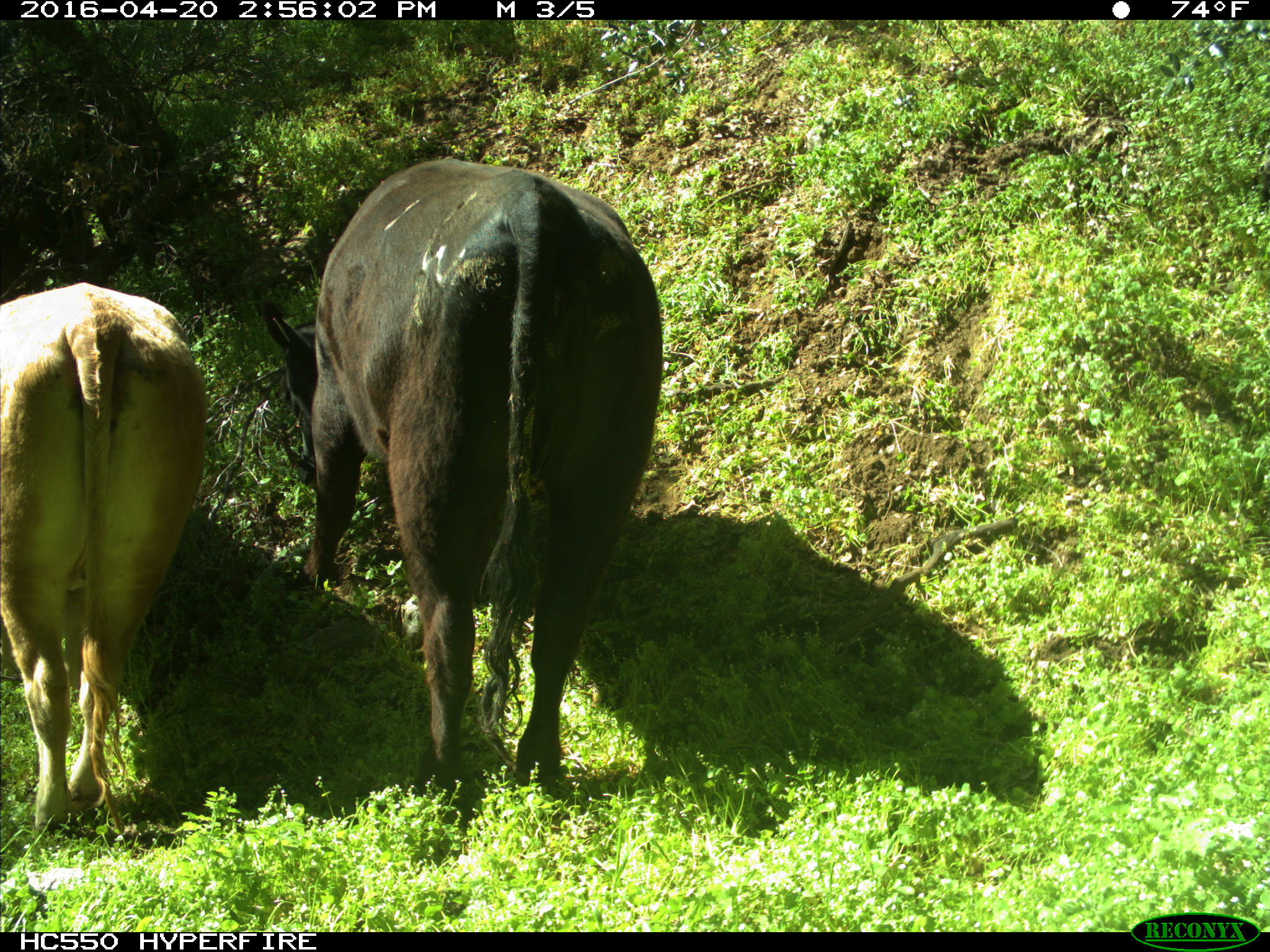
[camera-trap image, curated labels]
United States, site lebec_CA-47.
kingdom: Animalia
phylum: Chordata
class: Mammalia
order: Artiodactyla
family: Bovidae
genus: Bos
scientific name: Bos taurus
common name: domestic cow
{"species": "Bos taurus (domestic cow)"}